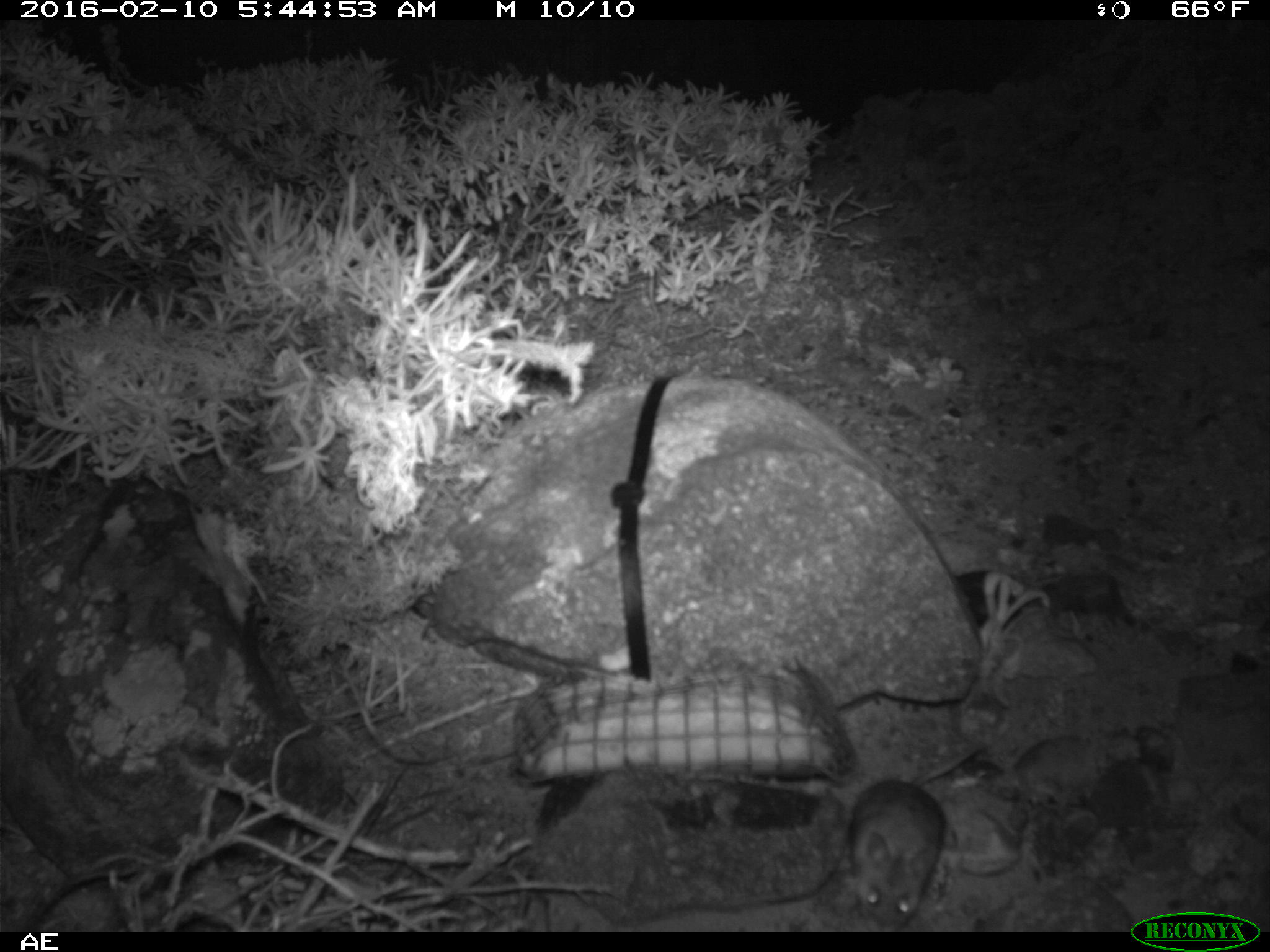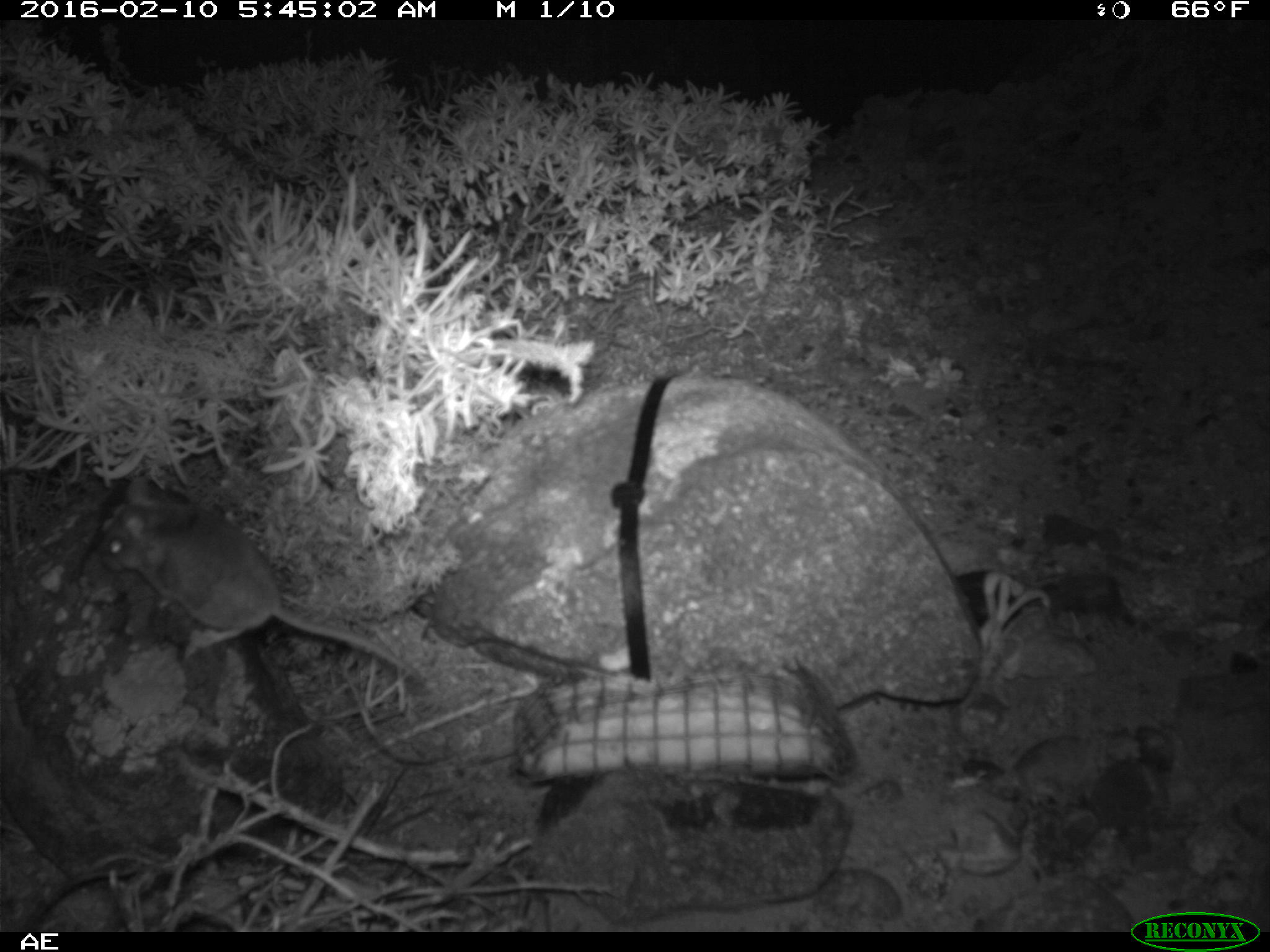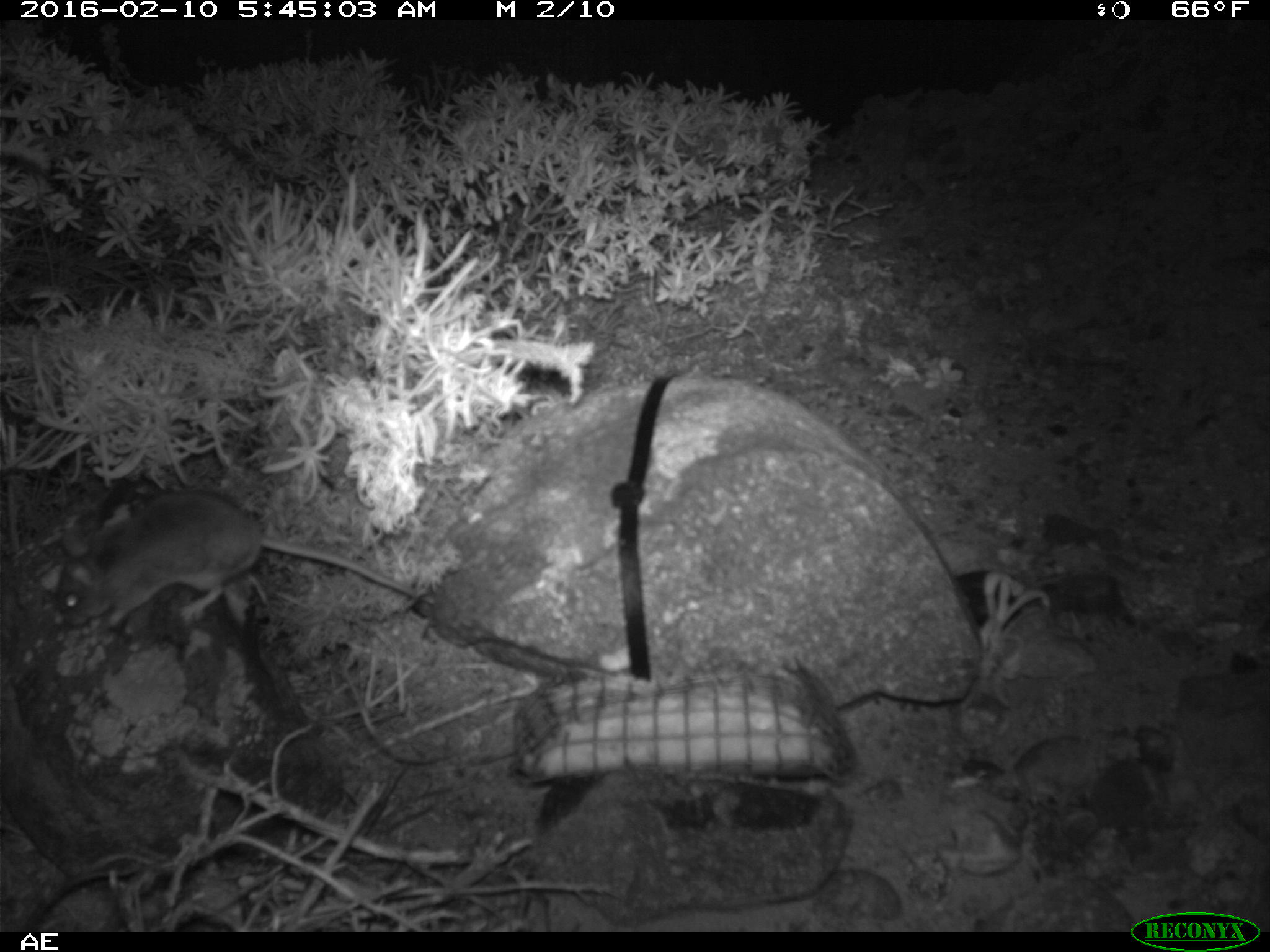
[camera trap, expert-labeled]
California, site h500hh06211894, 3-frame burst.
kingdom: Animalia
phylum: Chordata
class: Mammalia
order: Rodentia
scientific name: Rodentia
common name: rodent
Rodent (Rodentia).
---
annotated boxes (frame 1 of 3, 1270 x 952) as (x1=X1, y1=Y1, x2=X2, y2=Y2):
rodent: (x1=849, y1=737, x2=991, y2=934)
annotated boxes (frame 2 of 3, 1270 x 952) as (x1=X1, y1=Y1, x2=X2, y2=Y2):
rodent: (x1=96, y1=476, x2=419, y2=681)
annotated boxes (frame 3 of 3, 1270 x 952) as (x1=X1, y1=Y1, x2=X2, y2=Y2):
rodent: (x1=55, y1=490, x2=420, y2=628)